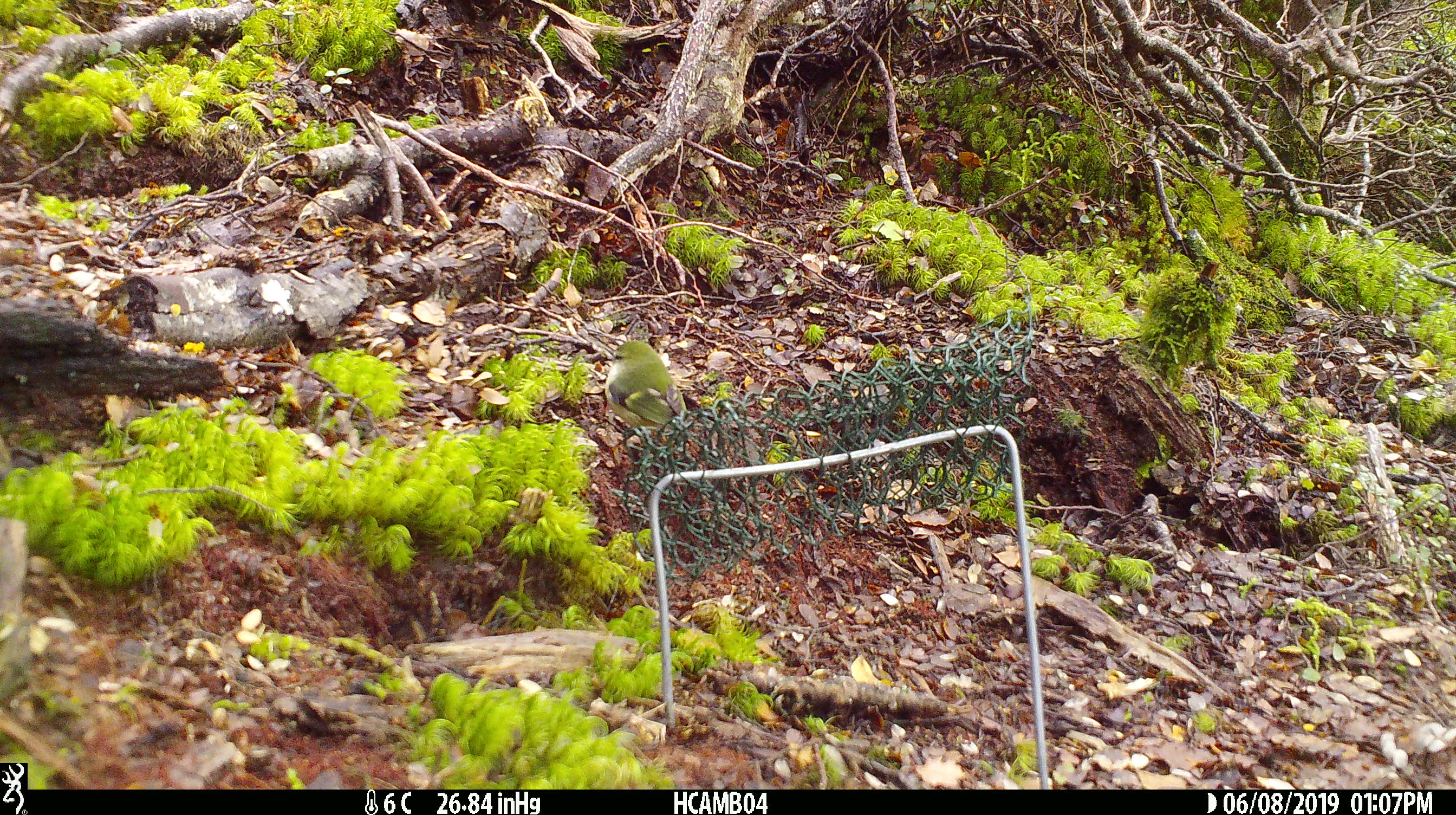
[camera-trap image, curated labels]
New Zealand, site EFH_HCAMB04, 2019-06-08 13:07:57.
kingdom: Animalia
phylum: Chordata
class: Aves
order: Passeriformes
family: Acanthisittidae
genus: Acanthisitta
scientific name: Acanthisitta chloris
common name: rifleman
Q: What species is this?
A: Rifleman (Acanthisitta chloris).